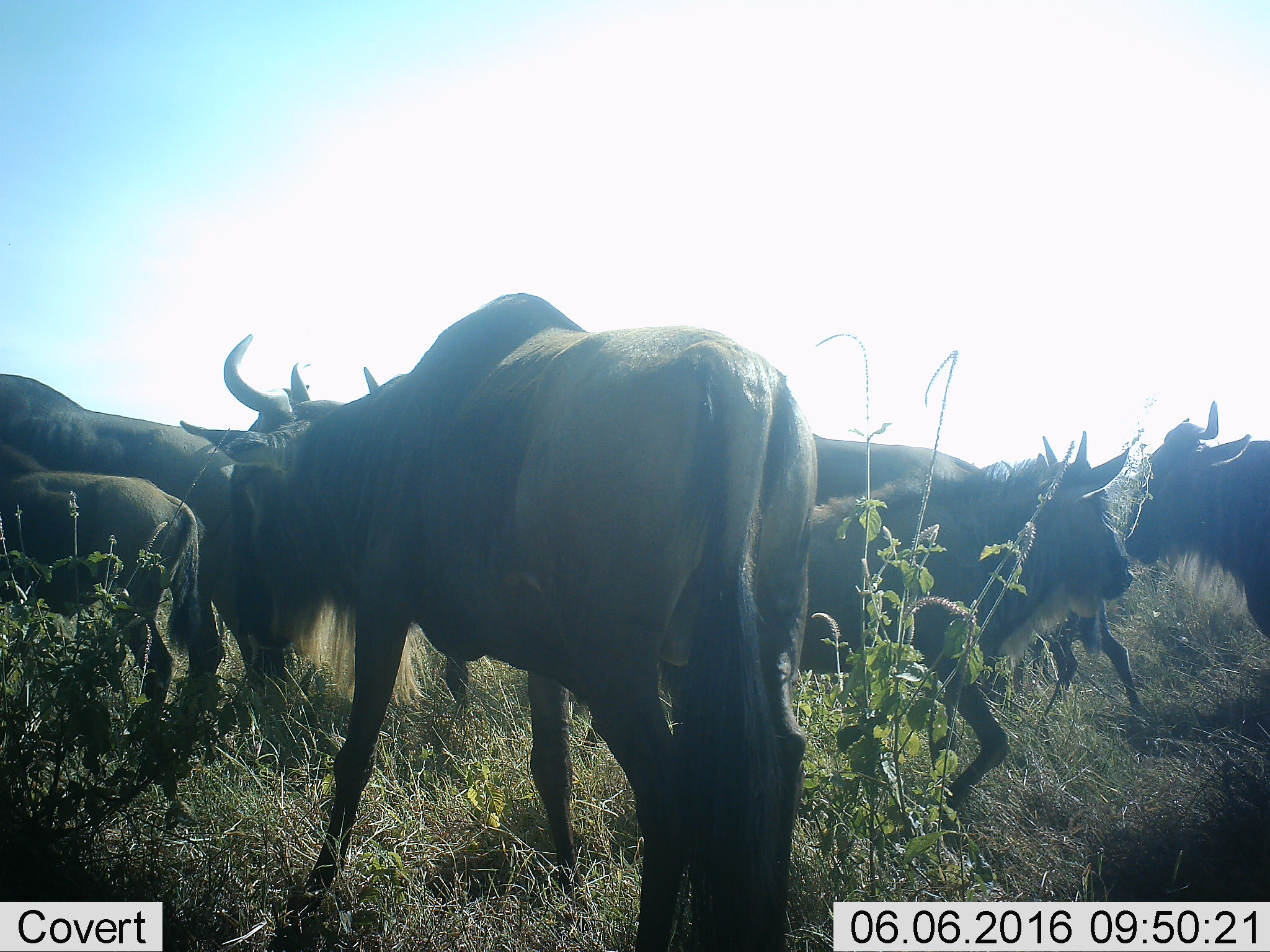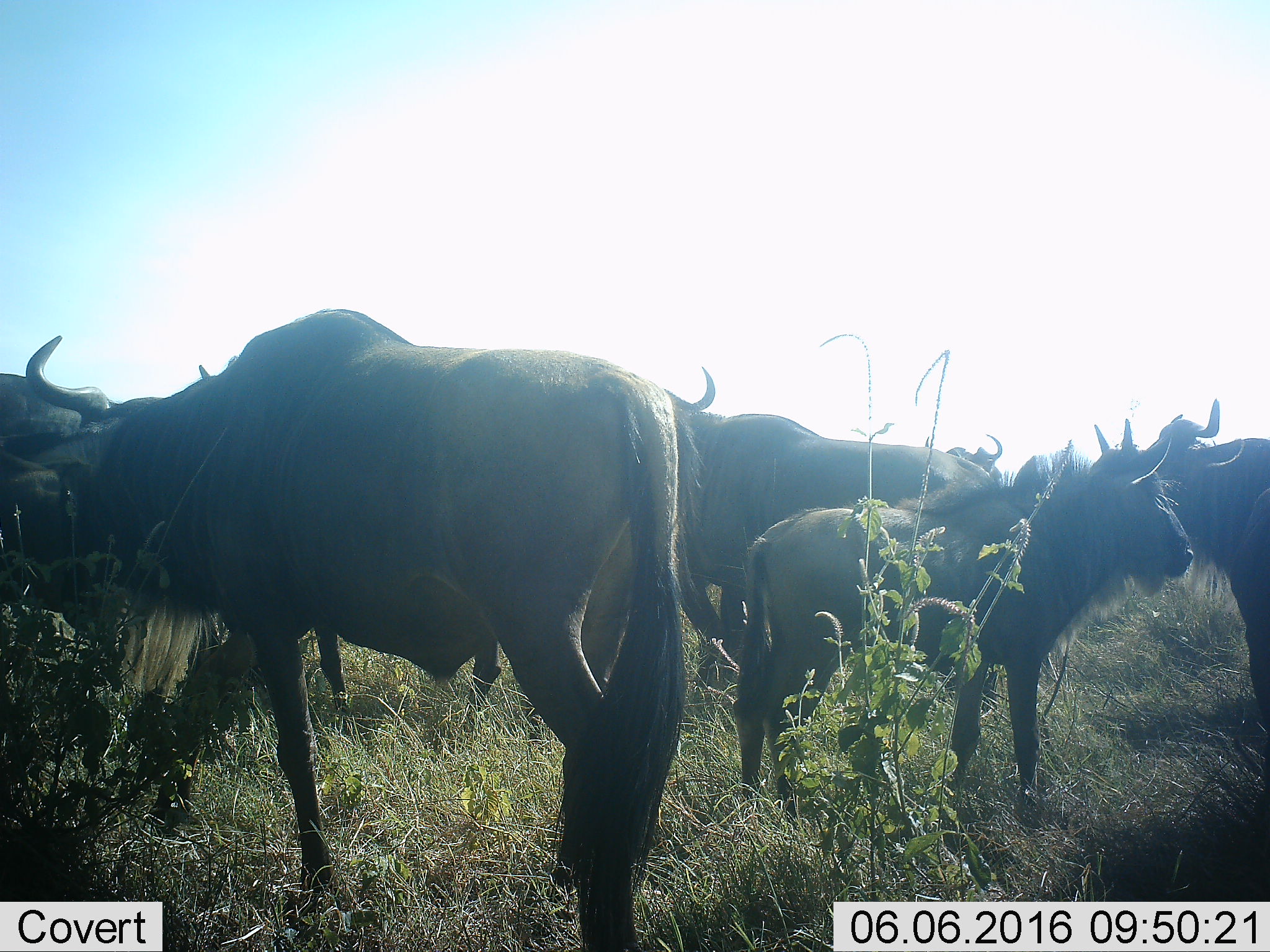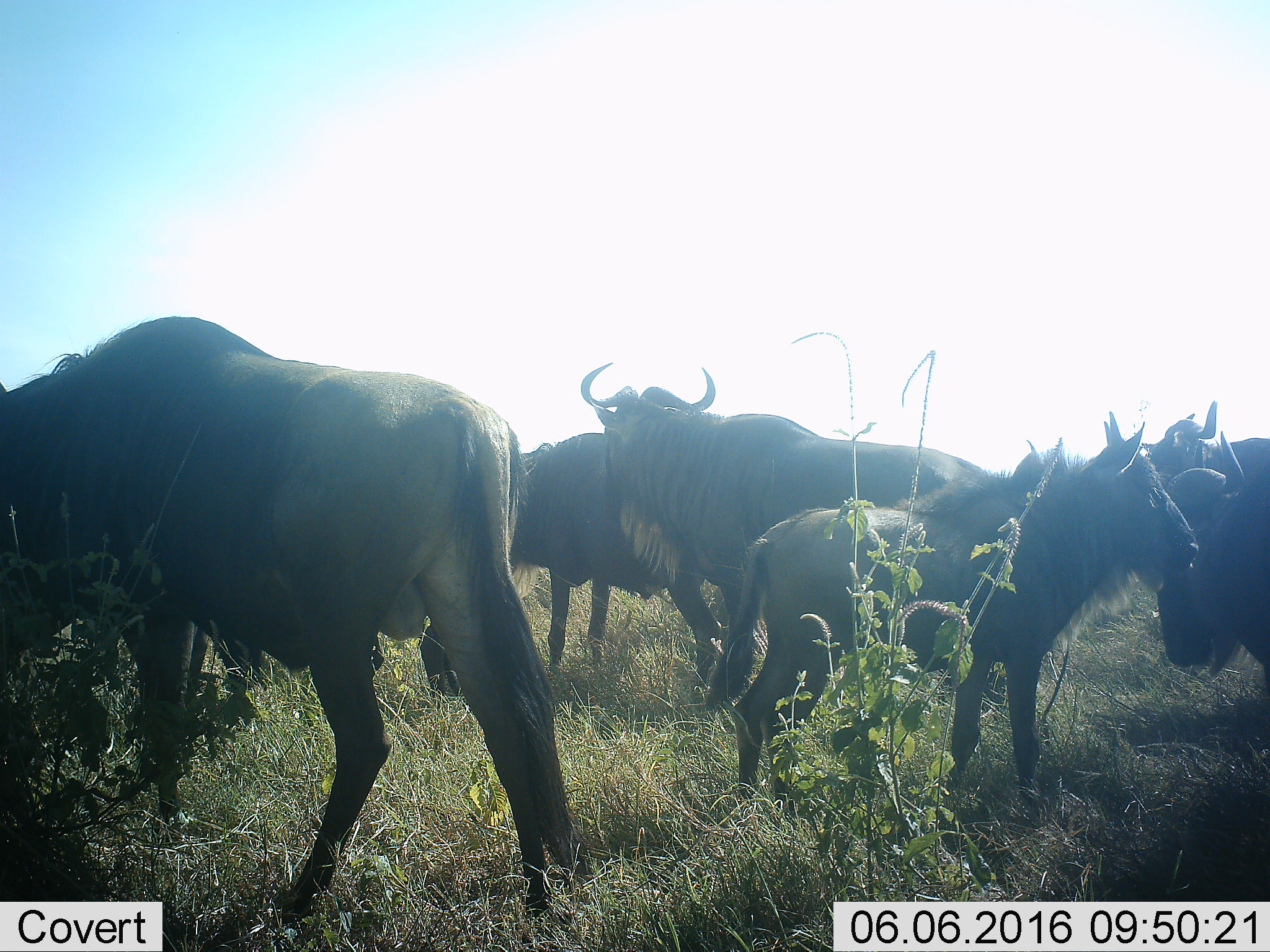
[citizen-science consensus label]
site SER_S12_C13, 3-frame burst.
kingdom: Animalia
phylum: Chordata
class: Mammalia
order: Artiodactyla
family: Bovidae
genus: Connochaetes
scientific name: Connochaetes taurinus taurinus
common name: blue wildebeest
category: wildebeestblue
Wildebeestblue (blue wildebeest) (Connochaetes taurinus taurinus), count 8. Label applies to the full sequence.